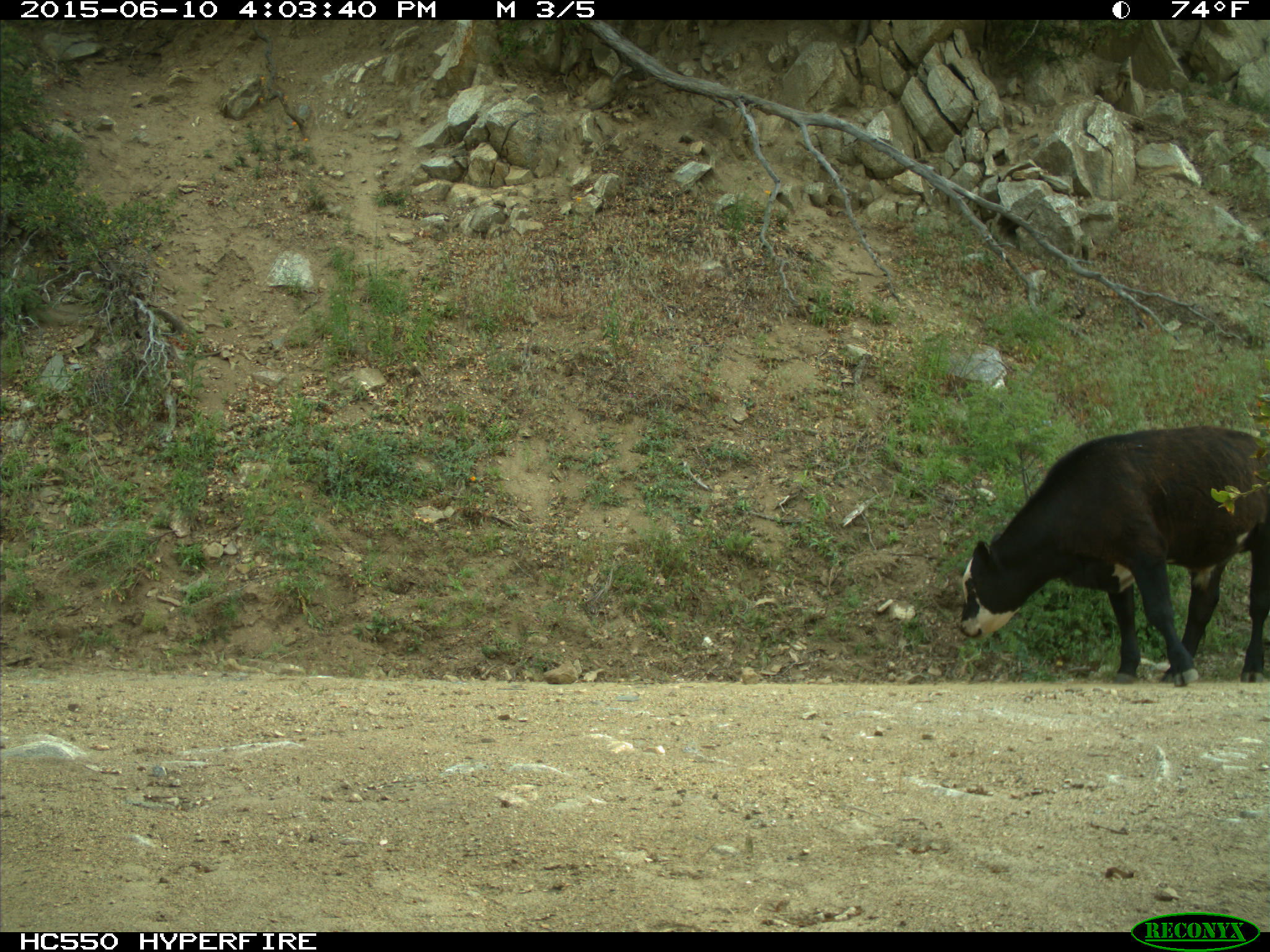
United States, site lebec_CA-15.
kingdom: Animalia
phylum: Chordata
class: Mammalia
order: Artiodactyla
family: Bovidae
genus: Bos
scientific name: Bos taurus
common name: domestic cow